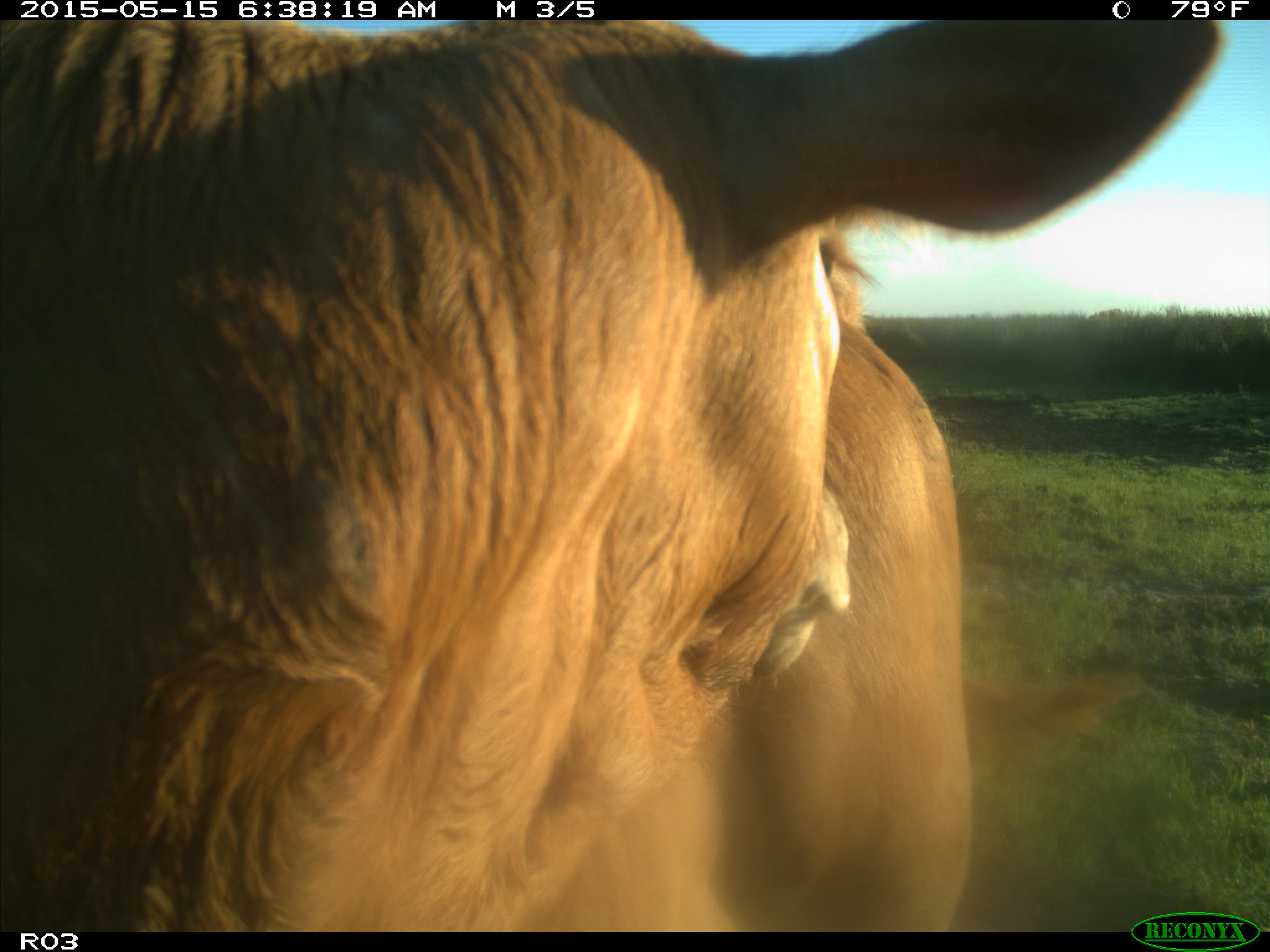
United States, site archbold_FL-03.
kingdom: Animalia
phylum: Chordata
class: Mammalia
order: Artiodactyla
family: Bovidae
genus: Bos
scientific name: Bos taurus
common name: domestic cow